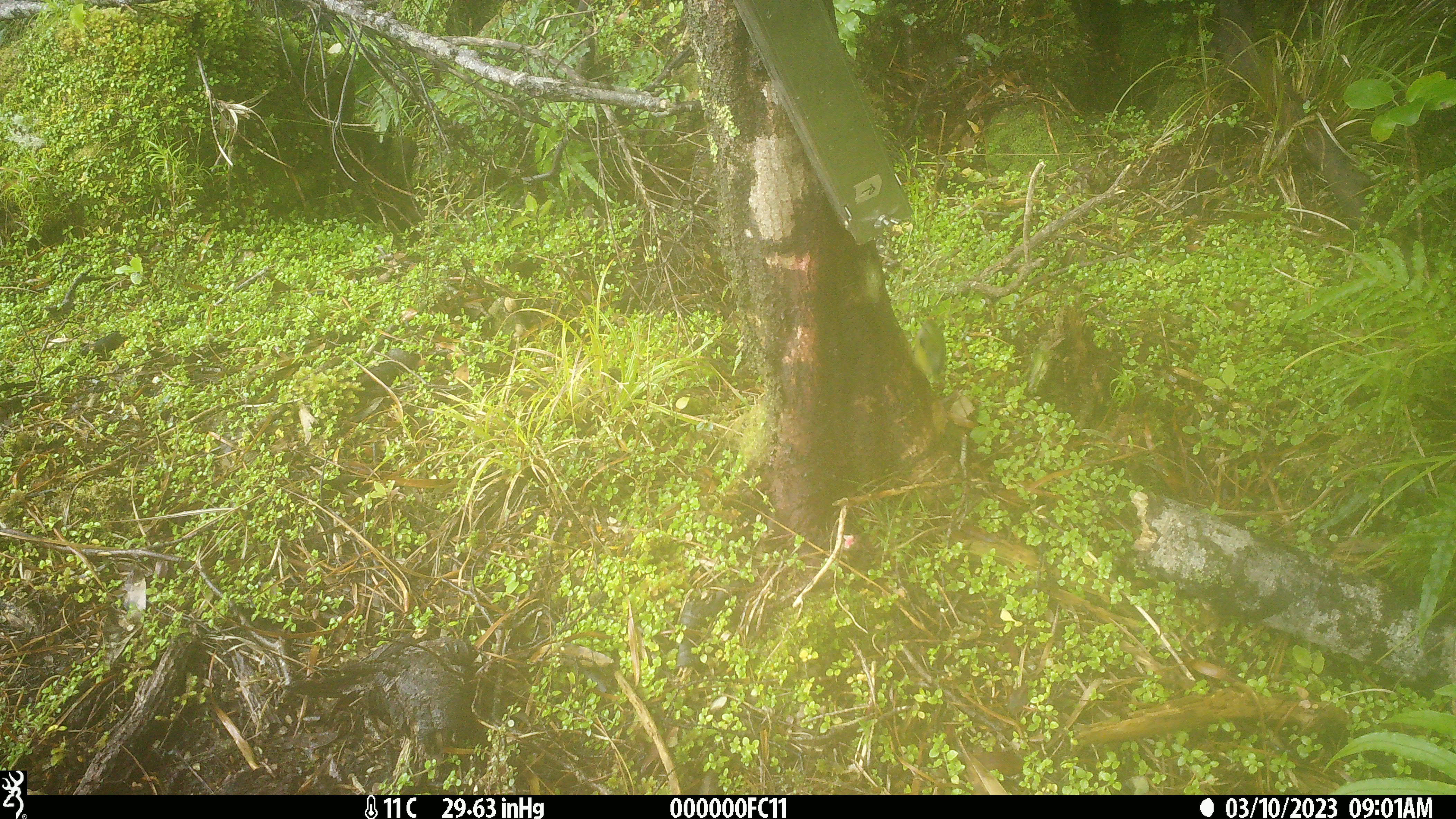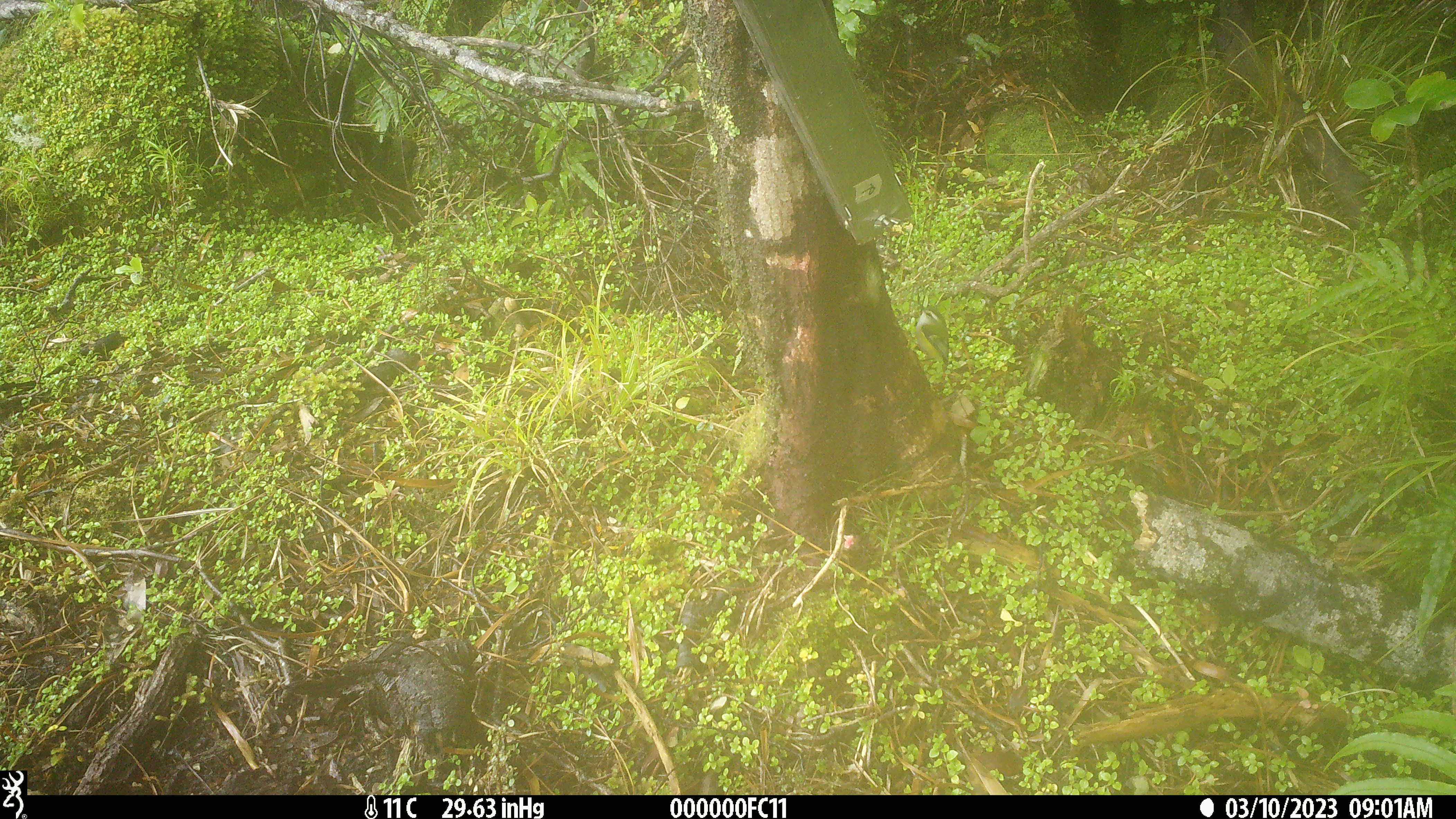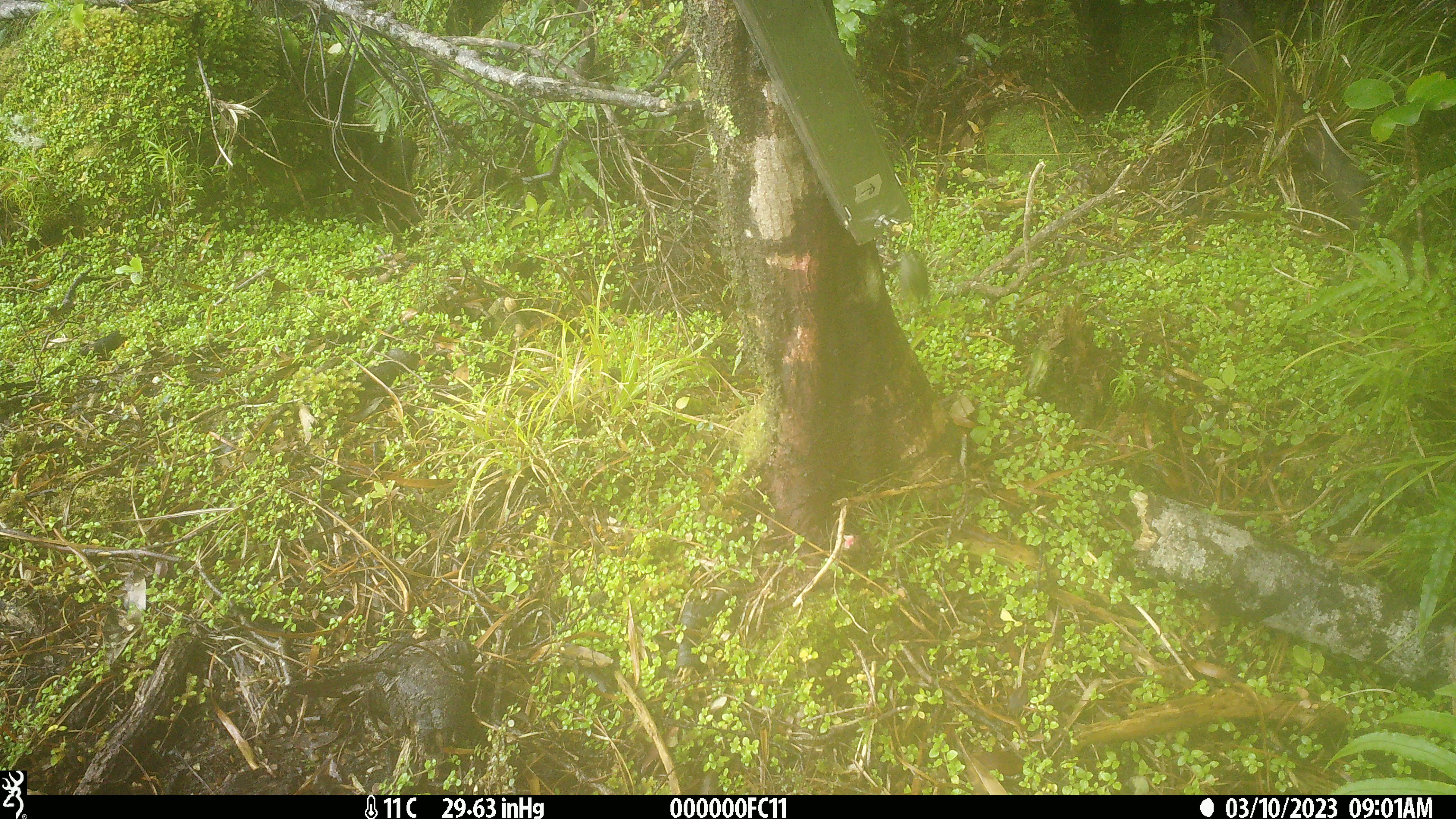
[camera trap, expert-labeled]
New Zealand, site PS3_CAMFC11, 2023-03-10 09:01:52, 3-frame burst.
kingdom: Animalia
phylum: Chordata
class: Aves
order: Passeriformes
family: Acanthisittidae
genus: Acanthisitta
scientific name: Acanthisitta chloris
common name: rifleman